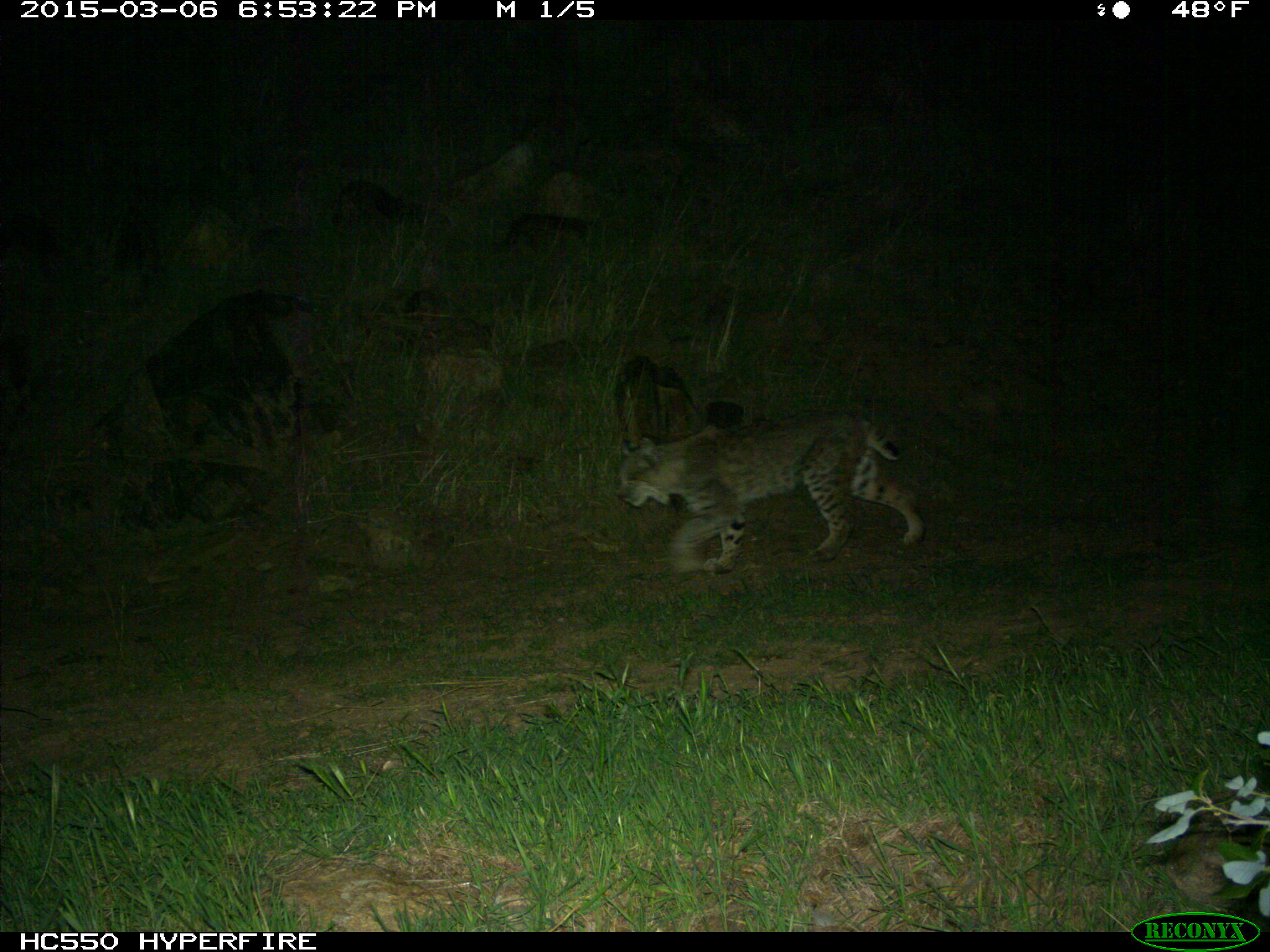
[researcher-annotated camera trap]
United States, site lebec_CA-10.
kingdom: Animalia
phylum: Chordata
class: Mammalia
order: Carnivora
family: Felidae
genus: Lynx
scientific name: Lynx rufus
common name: bobcat